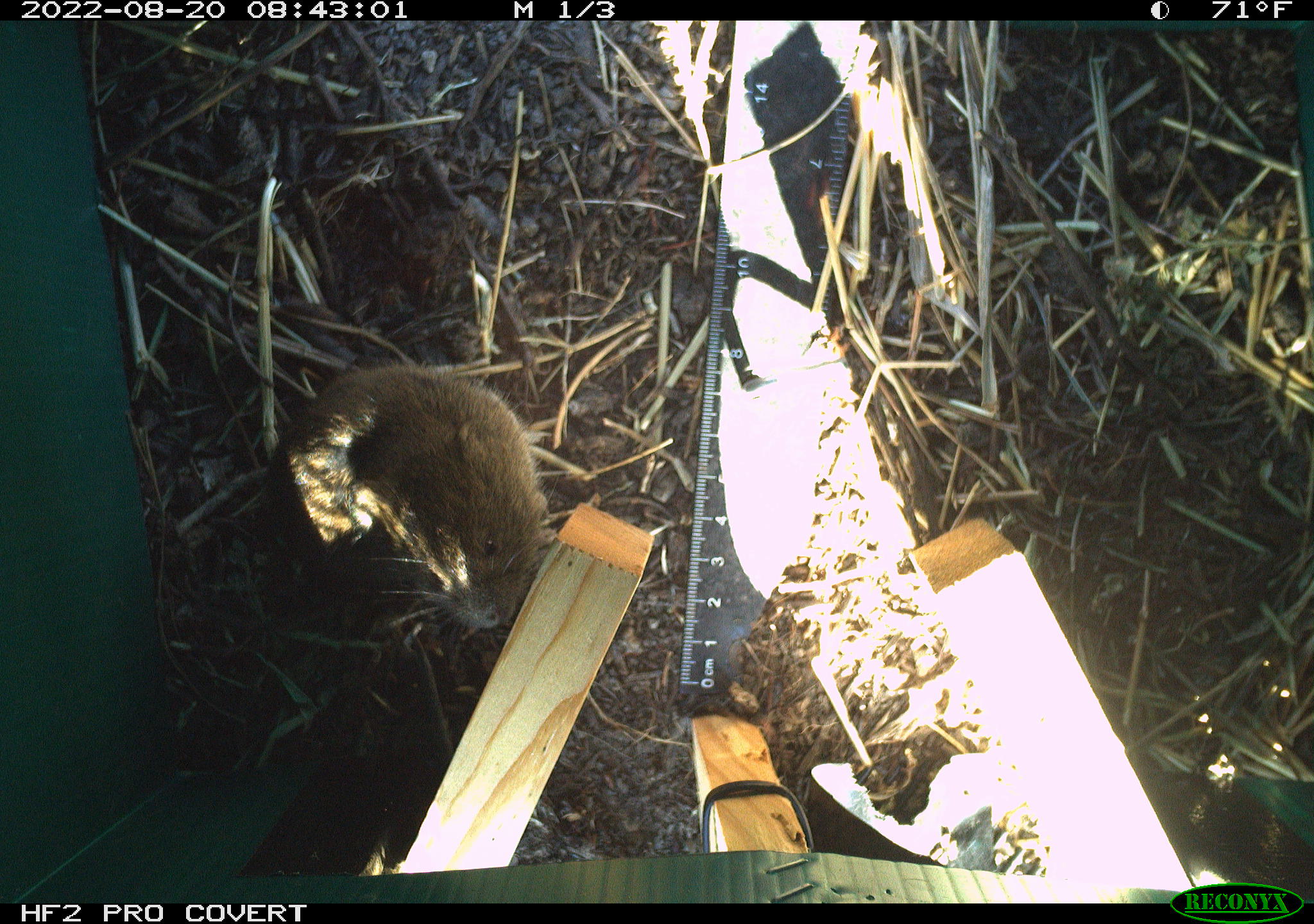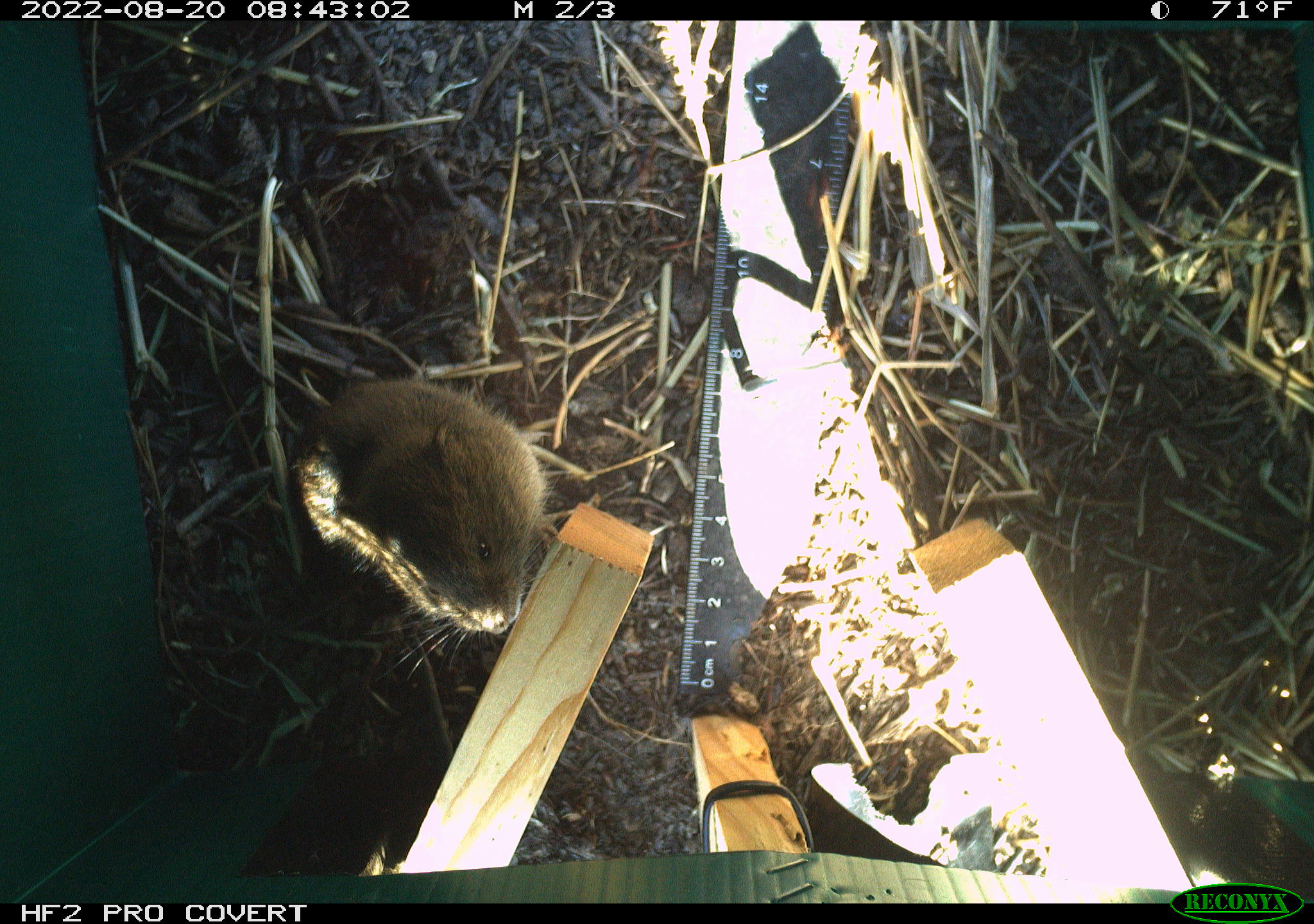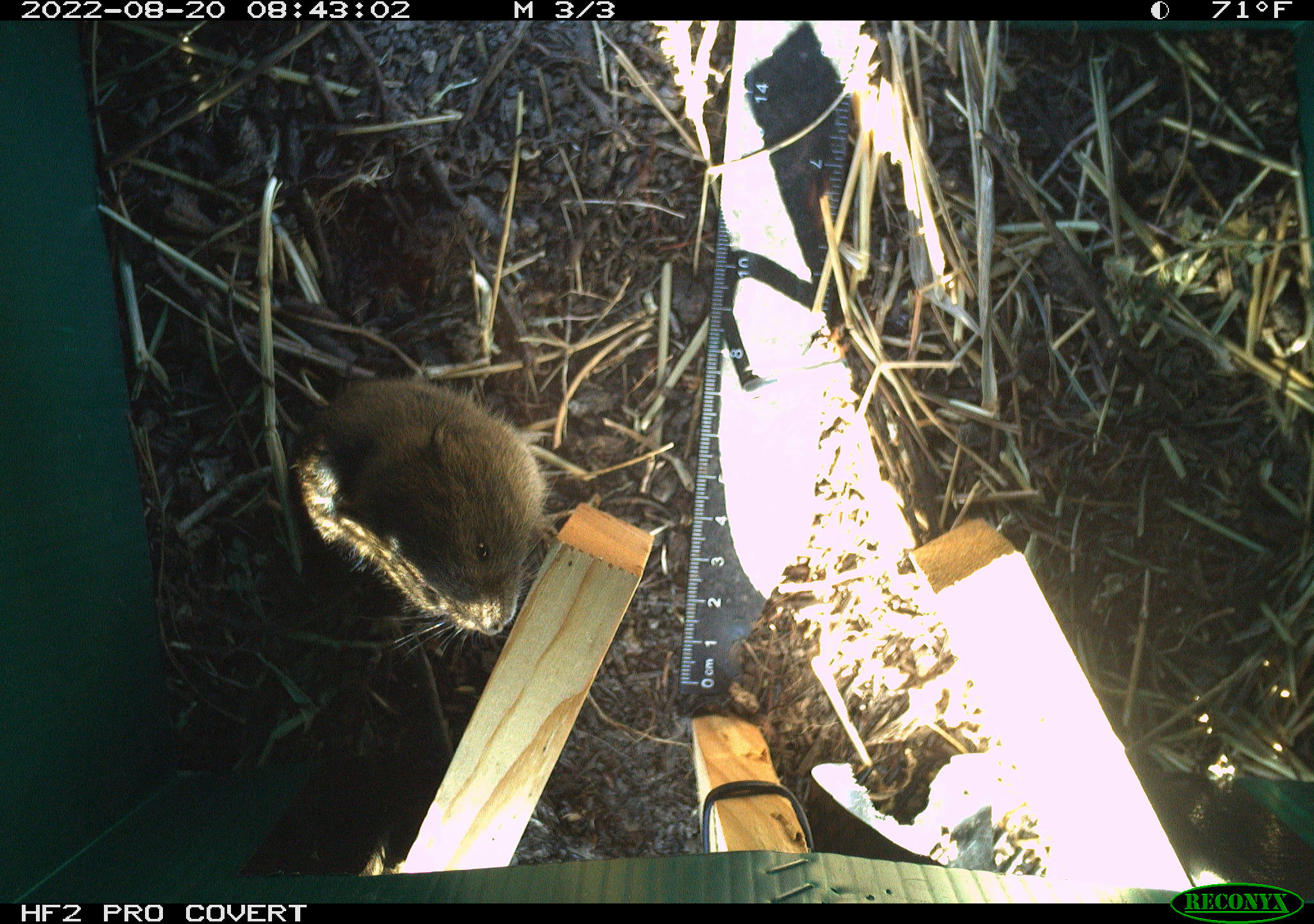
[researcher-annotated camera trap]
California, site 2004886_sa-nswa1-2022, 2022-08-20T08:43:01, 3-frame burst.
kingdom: Animalia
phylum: Chordata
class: Mammalia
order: Rodentia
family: Cricetidae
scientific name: Cricetidae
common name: hamsters, voles, lemmings, and allies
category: cricetidae family